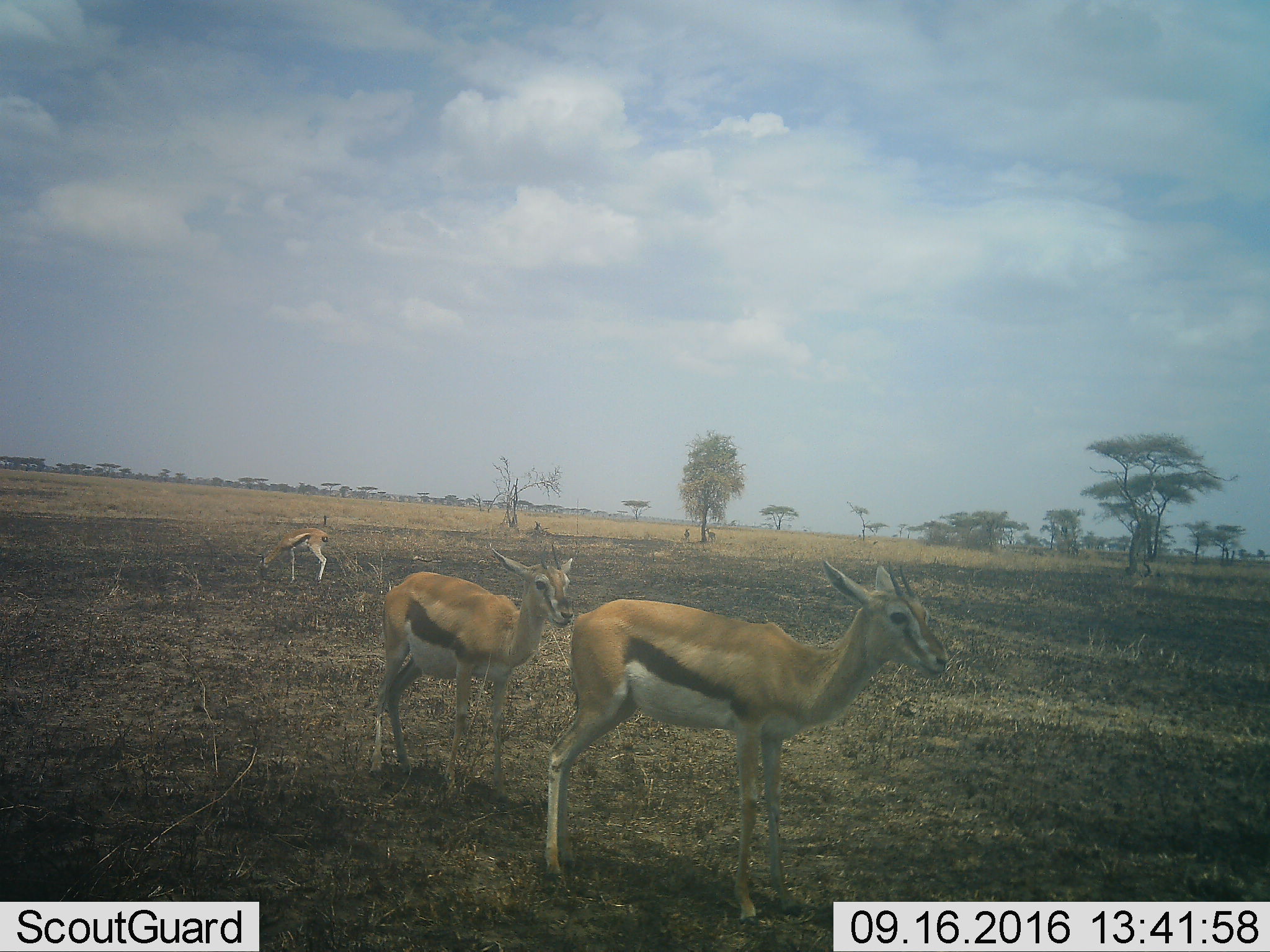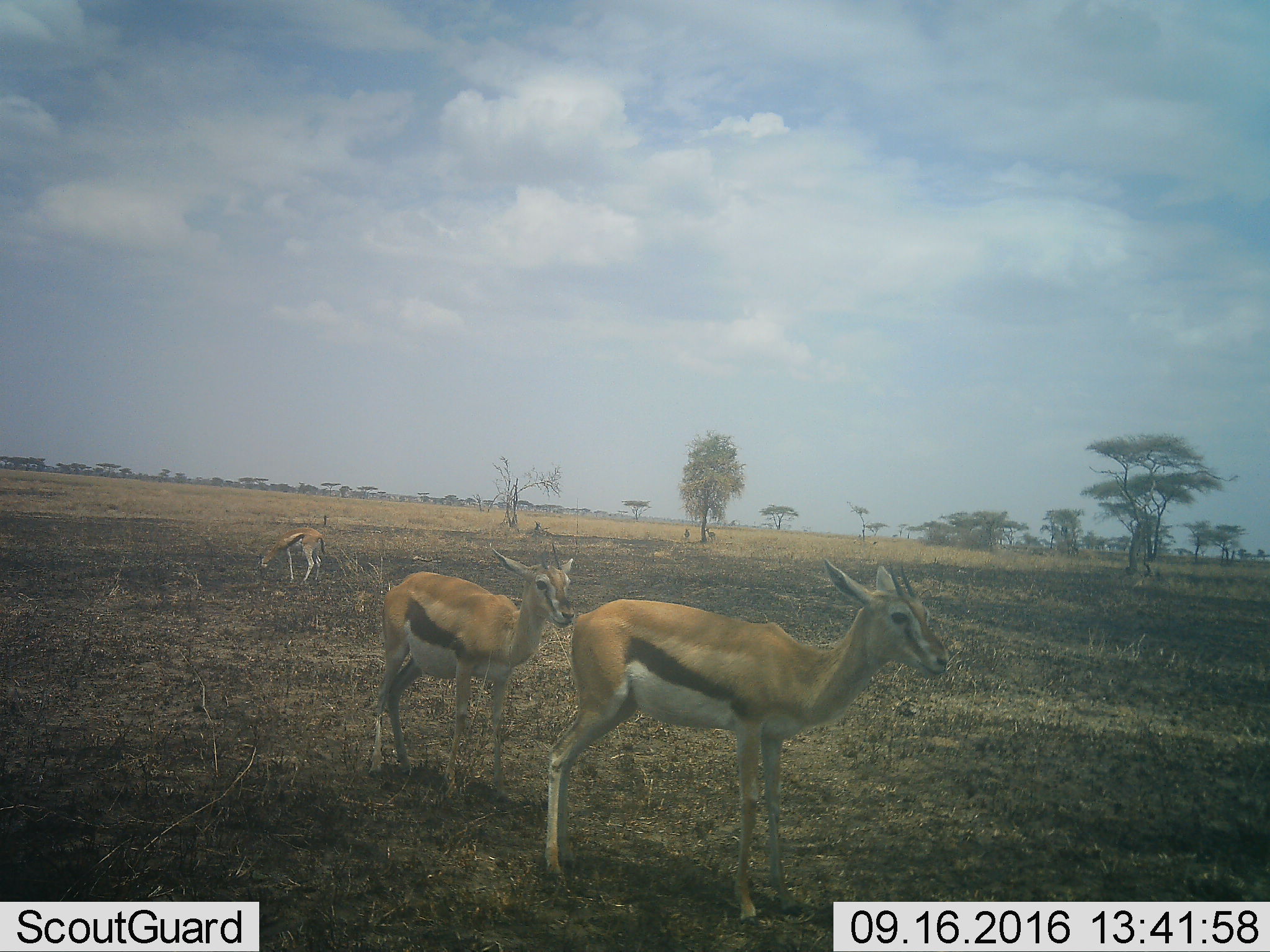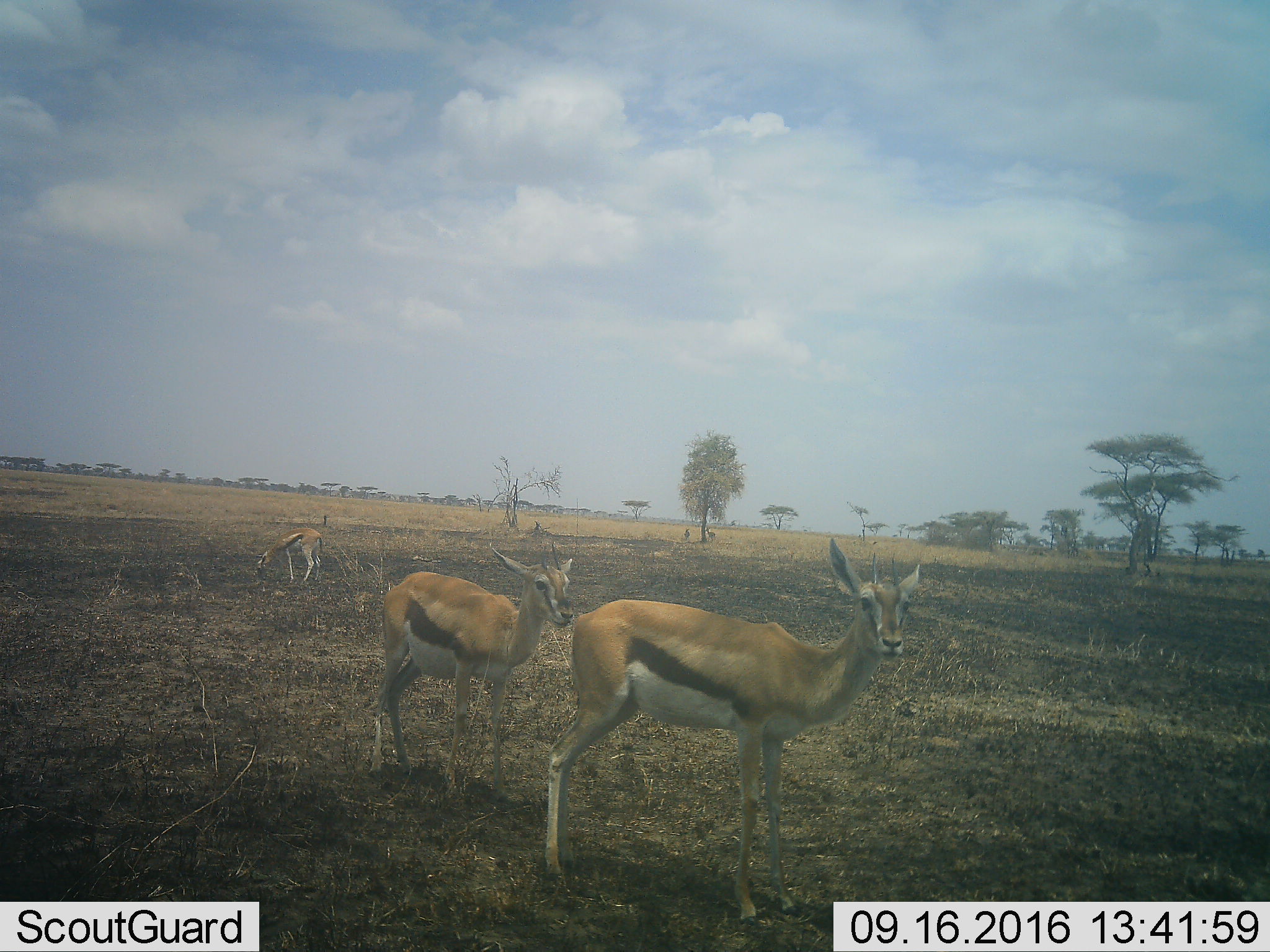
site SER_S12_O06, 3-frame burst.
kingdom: Animalia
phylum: Chordata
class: Mammalia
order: Artiodactyla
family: Bovidae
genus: Eudorcas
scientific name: Eudorcas thomsonii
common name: thomson's gazelle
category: gazellethomsons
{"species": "gazellethomsons (thomson's gazelle) (Eudorcas thomsonii)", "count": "5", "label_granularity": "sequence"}